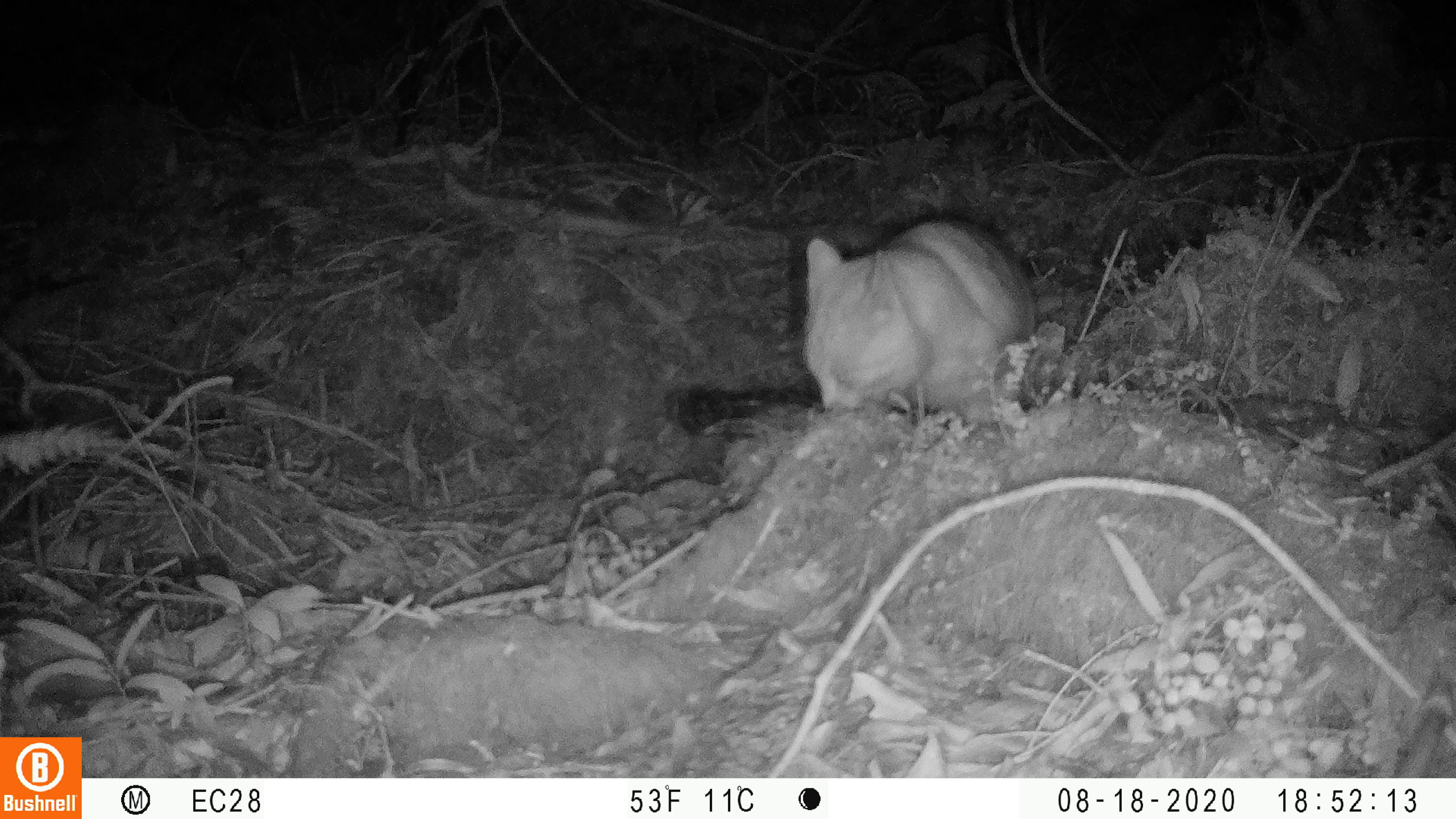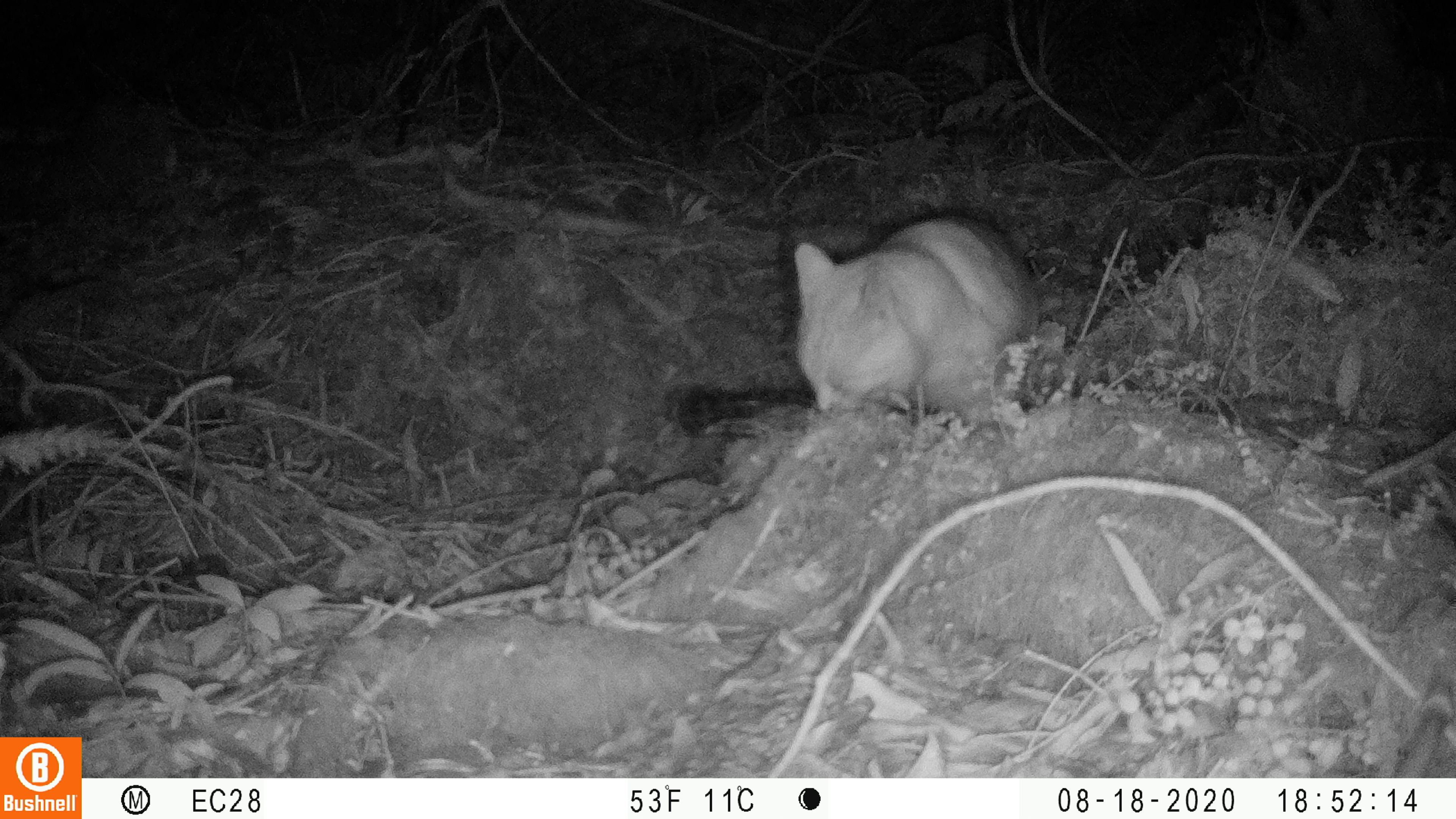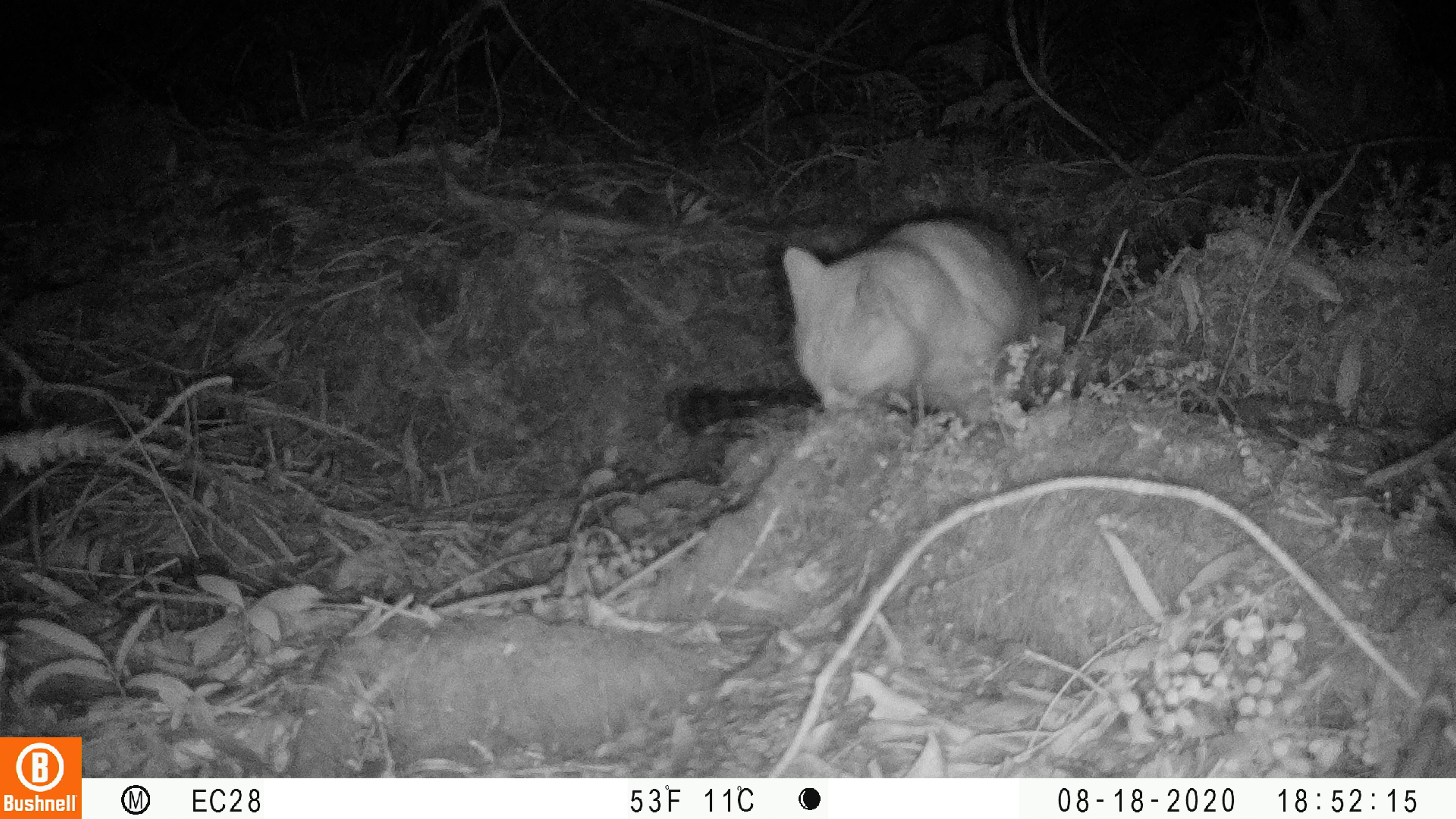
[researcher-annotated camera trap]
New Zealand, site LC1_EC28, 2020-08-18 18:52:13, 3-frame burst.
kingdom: Animalia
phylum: Chordata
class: Mammalia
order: Carnivora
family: Felidae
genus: Felis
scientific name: Felis catus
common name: domestic cat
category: cat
Cat (domestic cat) (Felis catus).